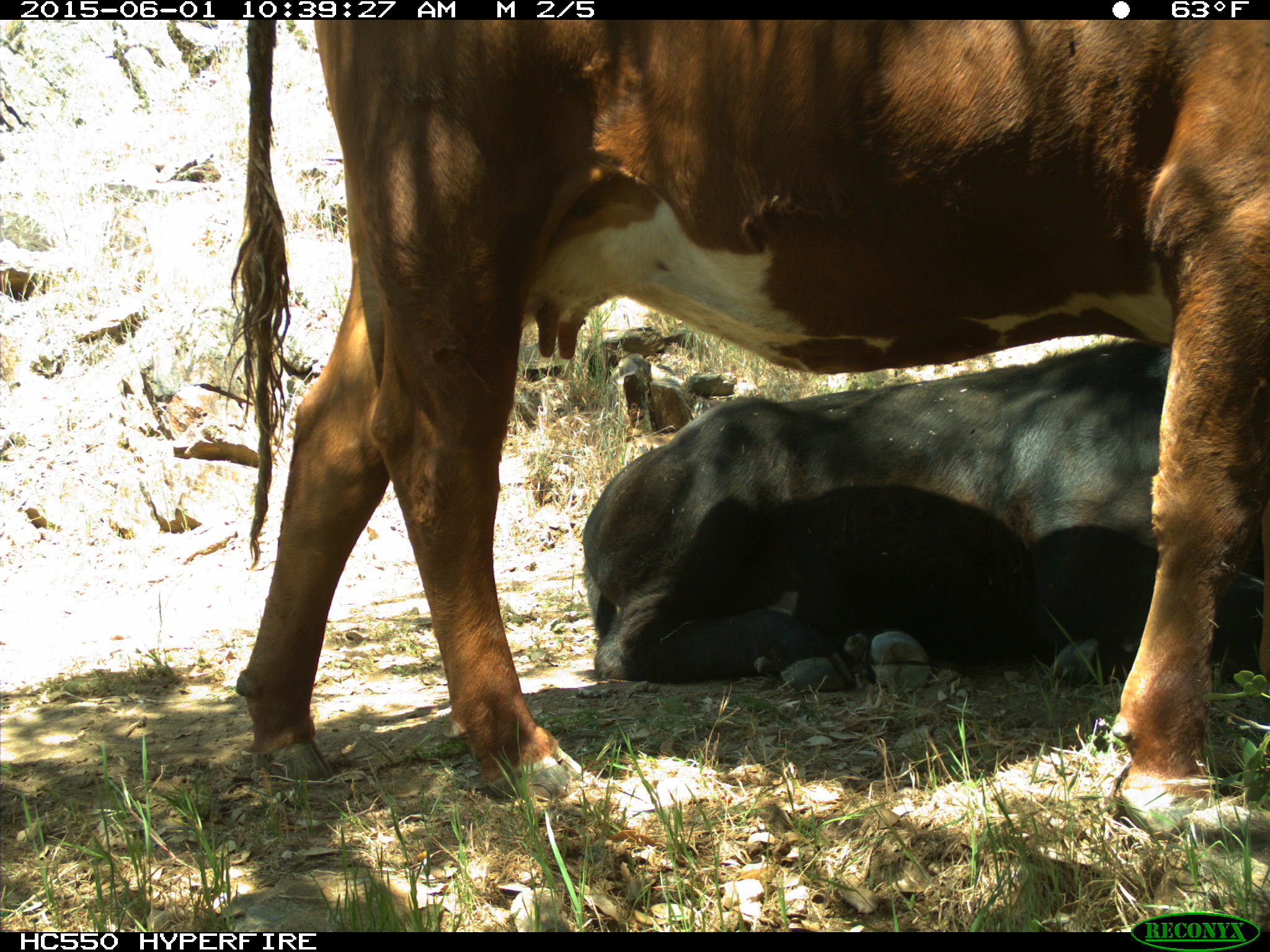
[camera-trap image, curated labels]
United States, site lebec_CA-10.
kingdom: Animalia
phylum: Chordata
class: Mammalia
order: Artiodactyla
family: Bovidae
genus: Bos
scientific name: Bos taurus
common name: domestic cow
Bos taurus (domestic cow).